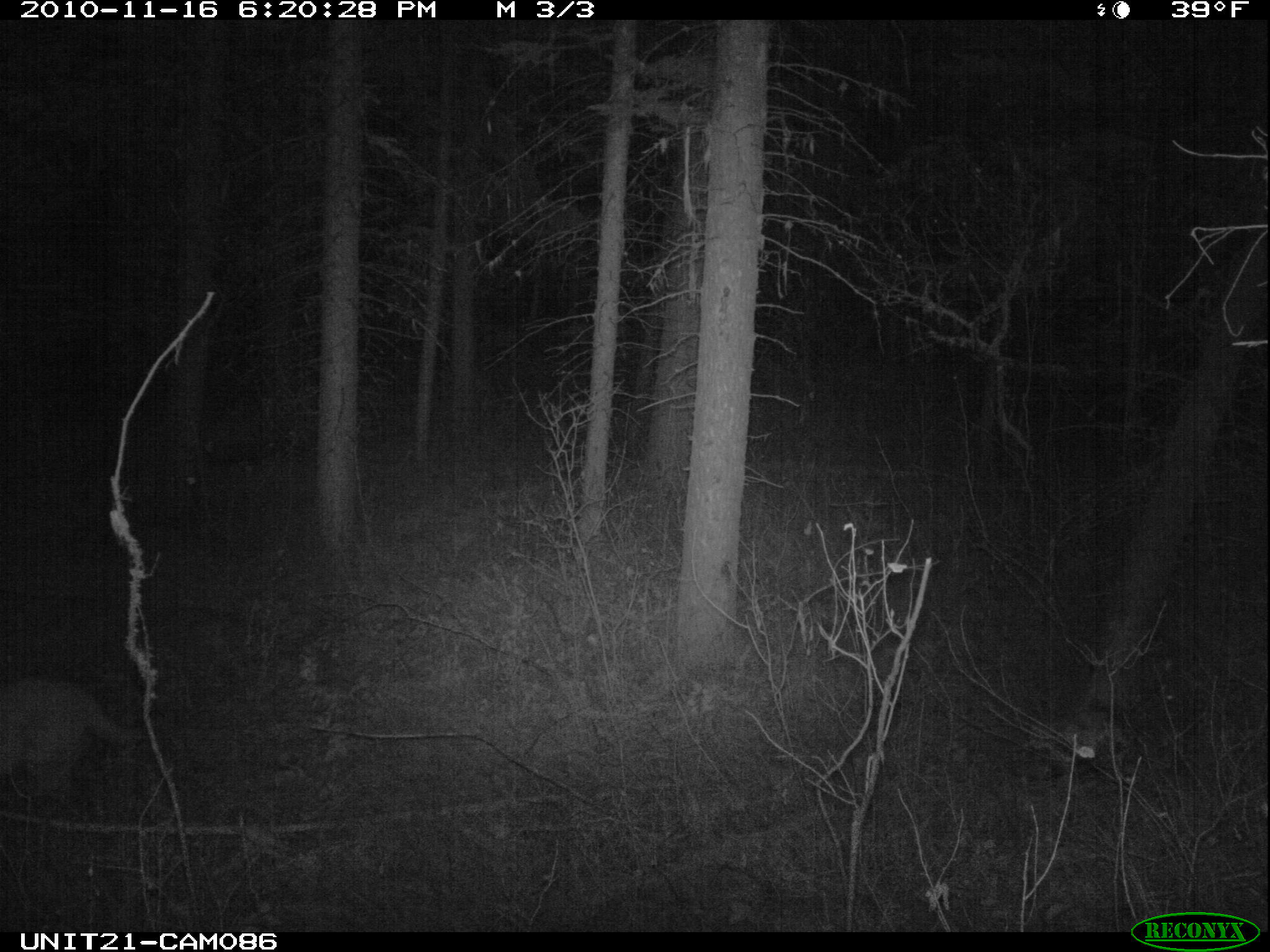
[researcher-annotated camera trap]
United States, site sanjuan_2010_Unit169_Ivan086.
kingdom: Animalia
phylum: Chordata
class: Mammalia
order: Carnivora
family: Felidae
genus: Puma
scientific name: Puma concolor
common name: mountain lion